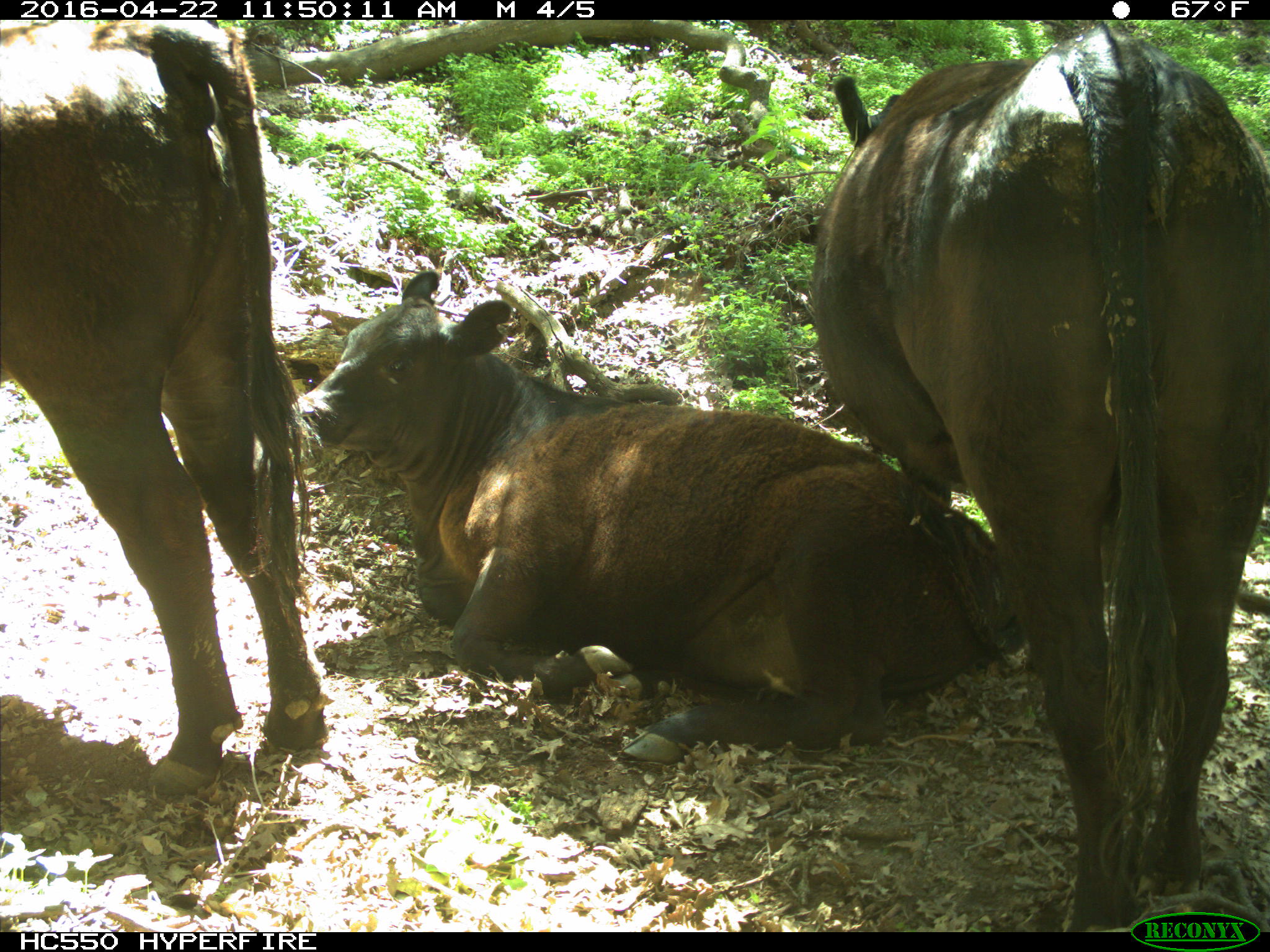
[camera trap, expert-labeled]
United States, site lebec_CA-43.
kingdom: Animalia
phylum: Chordata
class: Mammalia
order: Artiodactyla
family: Bovidae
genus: Bos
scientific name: Bos taurus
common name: domestic cow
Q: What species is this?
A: Bos taurus (domestic cow).